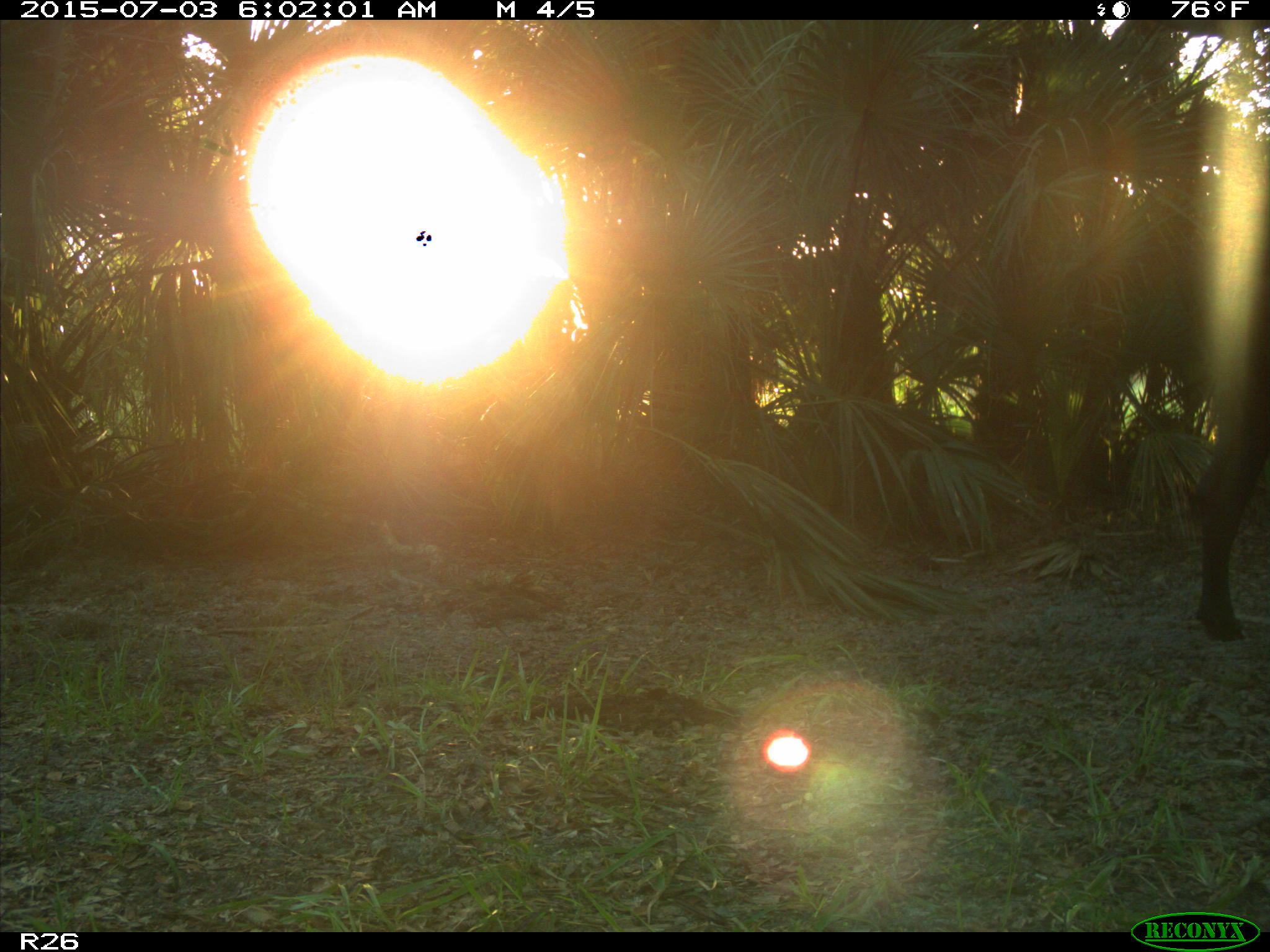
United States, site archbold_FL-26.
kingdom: Animalia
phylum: Chordata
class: Mammalia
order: Artiodactyla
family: Bovidae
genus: Bos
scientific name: Bos taurus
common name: domestic cow